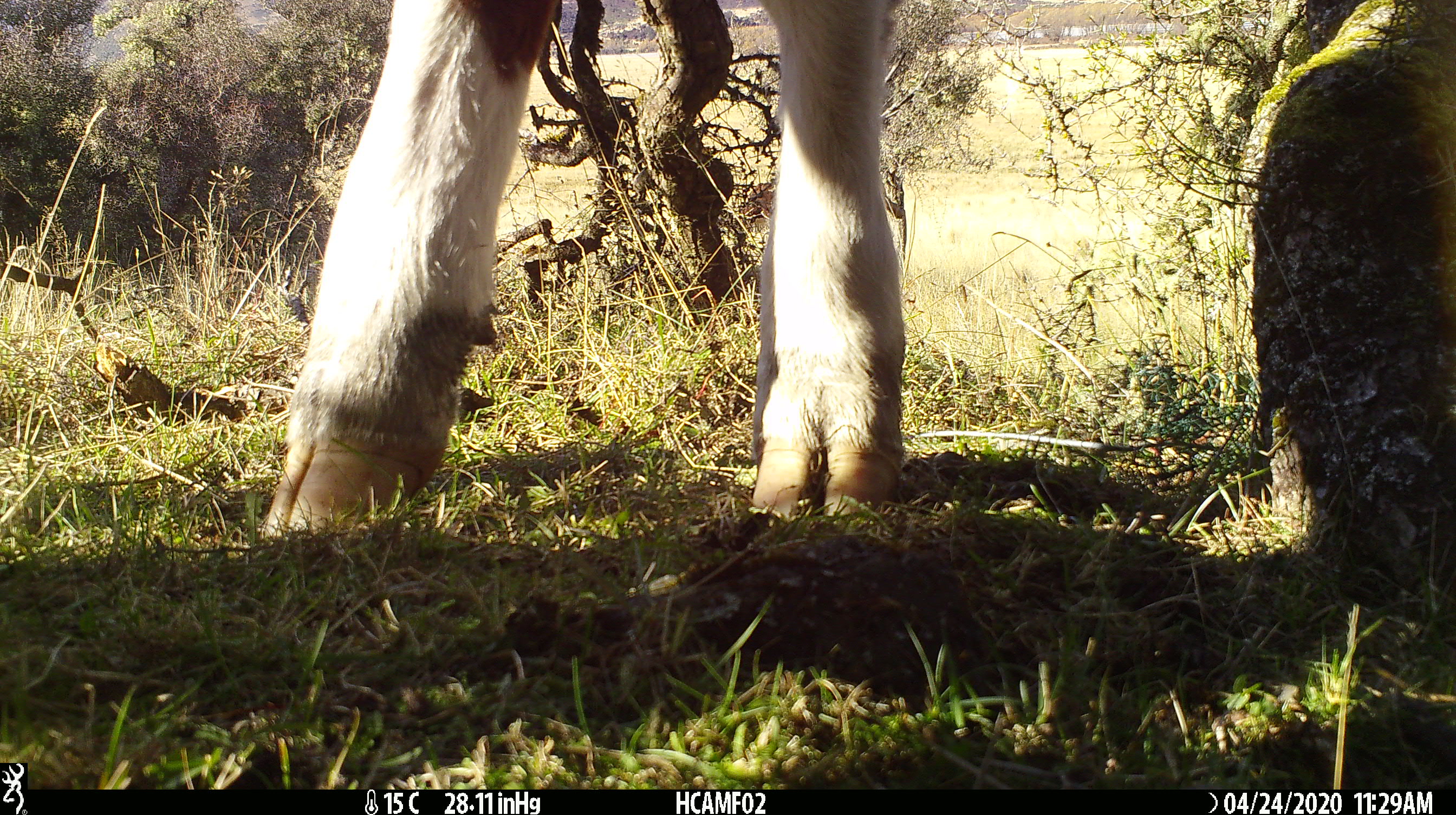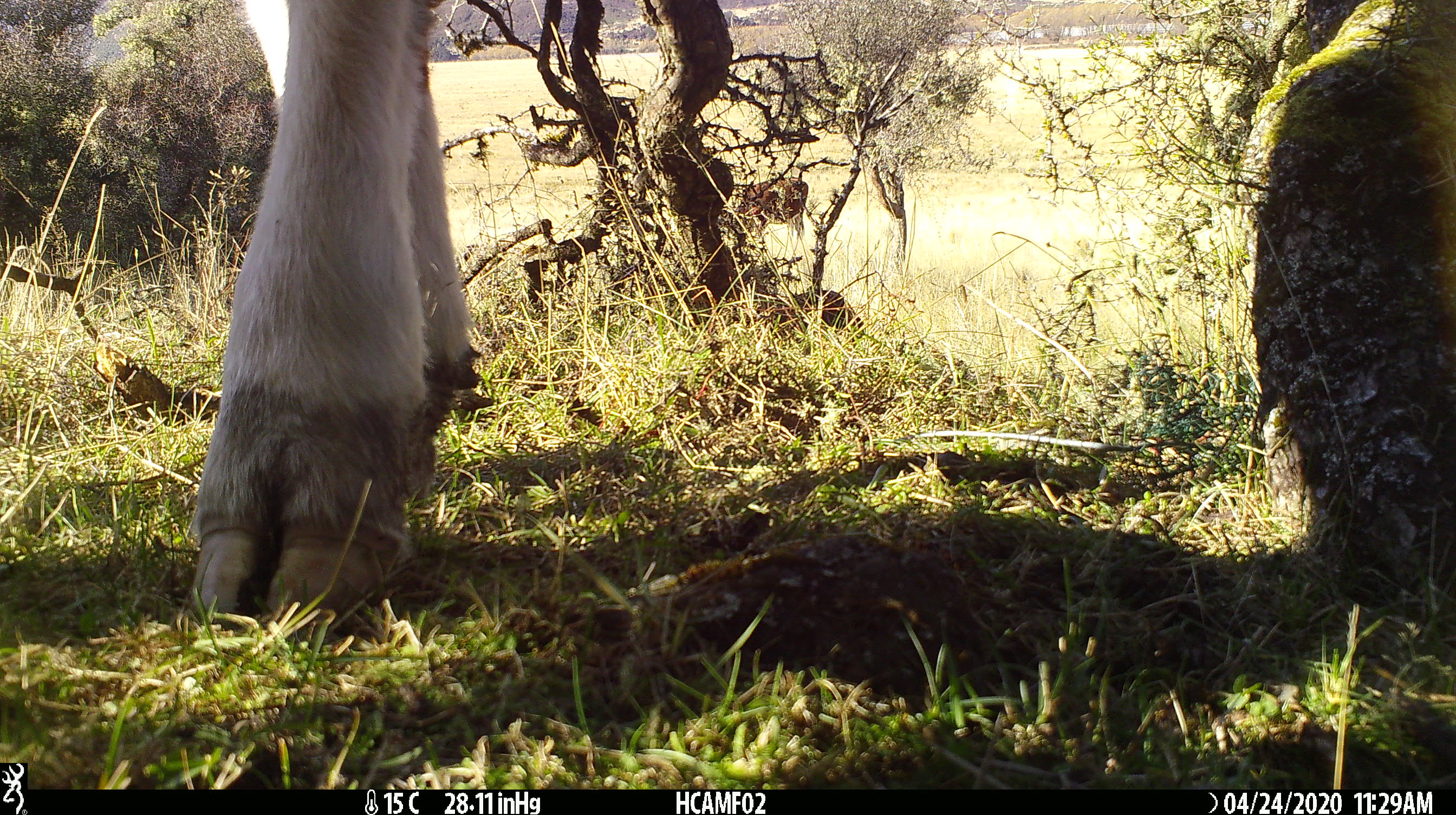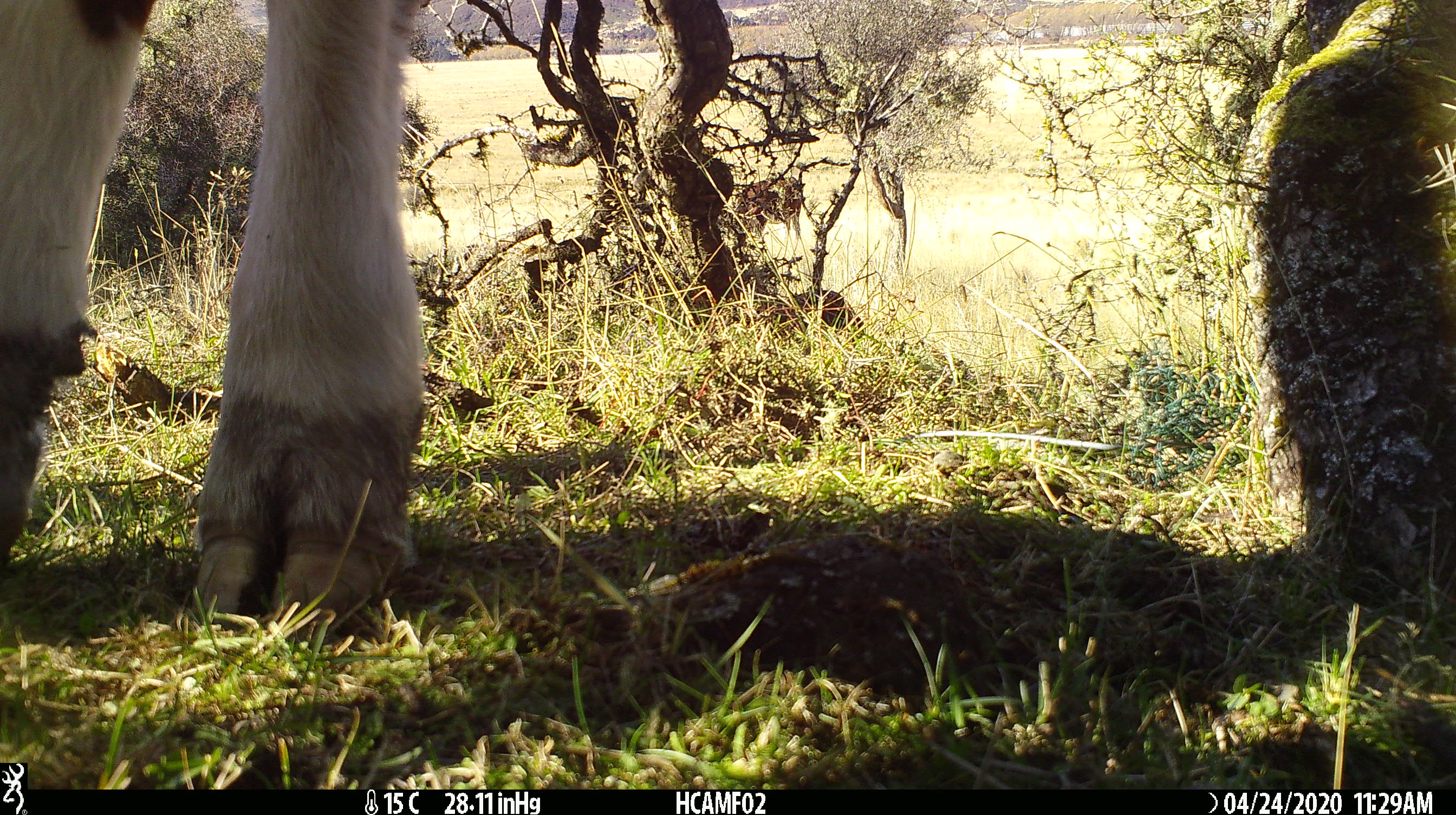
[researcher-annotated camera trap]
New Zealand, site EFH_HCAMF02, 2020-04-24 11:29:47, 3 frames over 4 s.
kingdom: Animalia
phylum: Chordata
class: Mammalia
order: Artiodactyla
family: Bovidae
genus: Bos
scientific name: Bos taurus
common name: domestic cow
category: cow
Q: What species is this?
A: Cow (domestic cow) (Bos taurus).